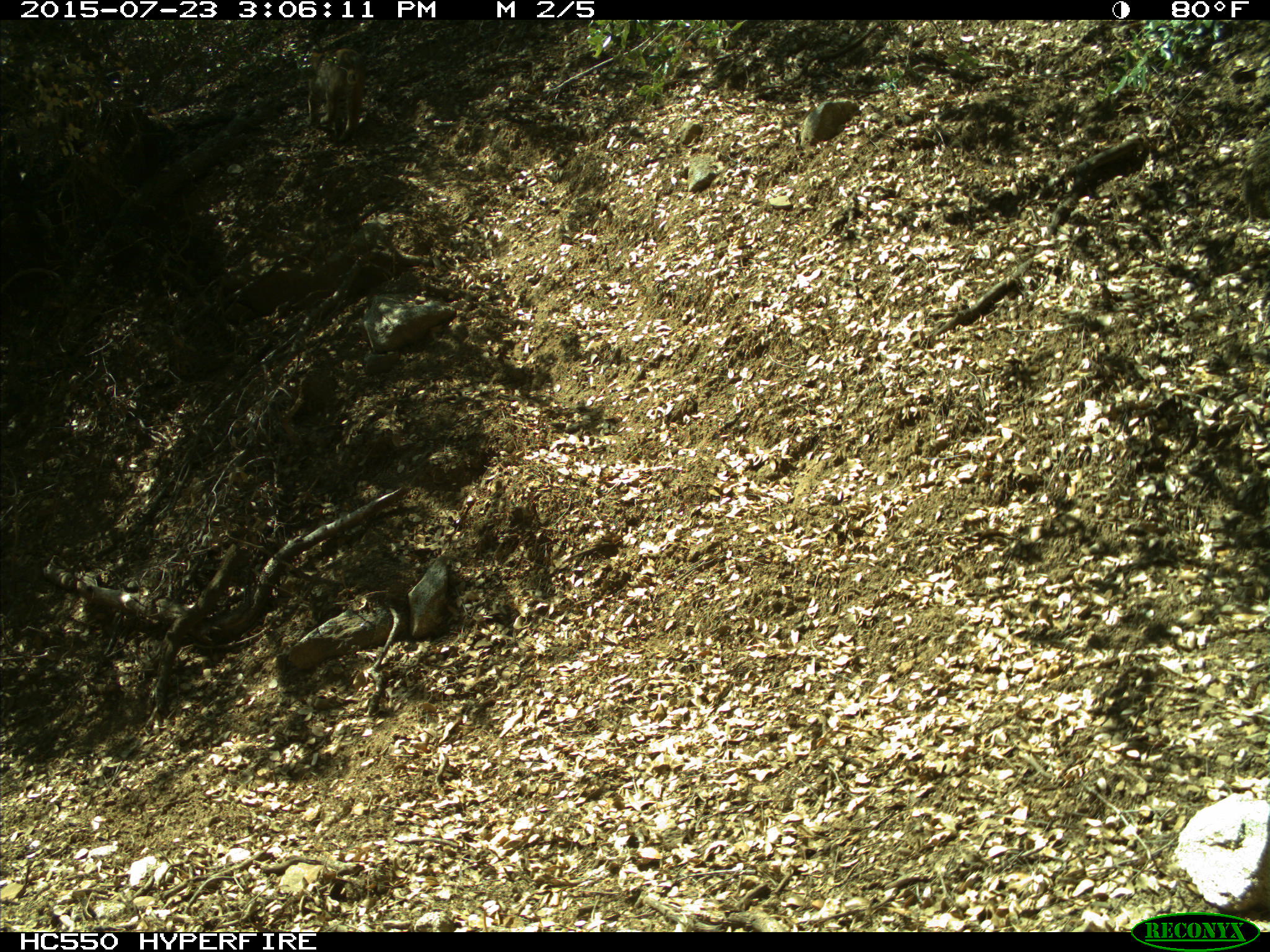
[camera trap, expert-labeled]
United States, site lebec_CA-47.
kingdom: Animalia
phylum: Chordata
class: Mammalia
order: Carnivora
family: Felidae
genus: Puma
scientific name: Puma concolor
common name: mountain lion